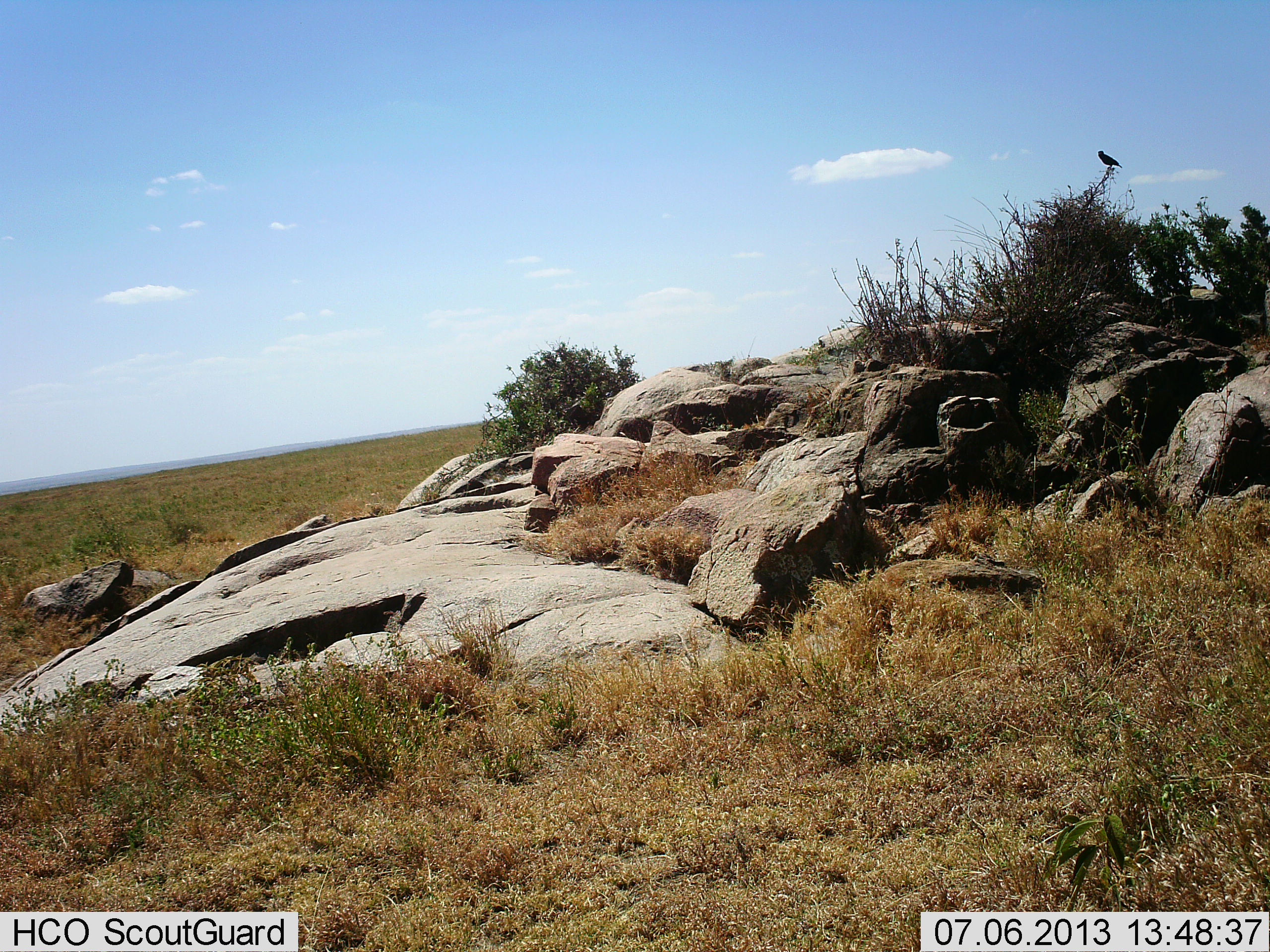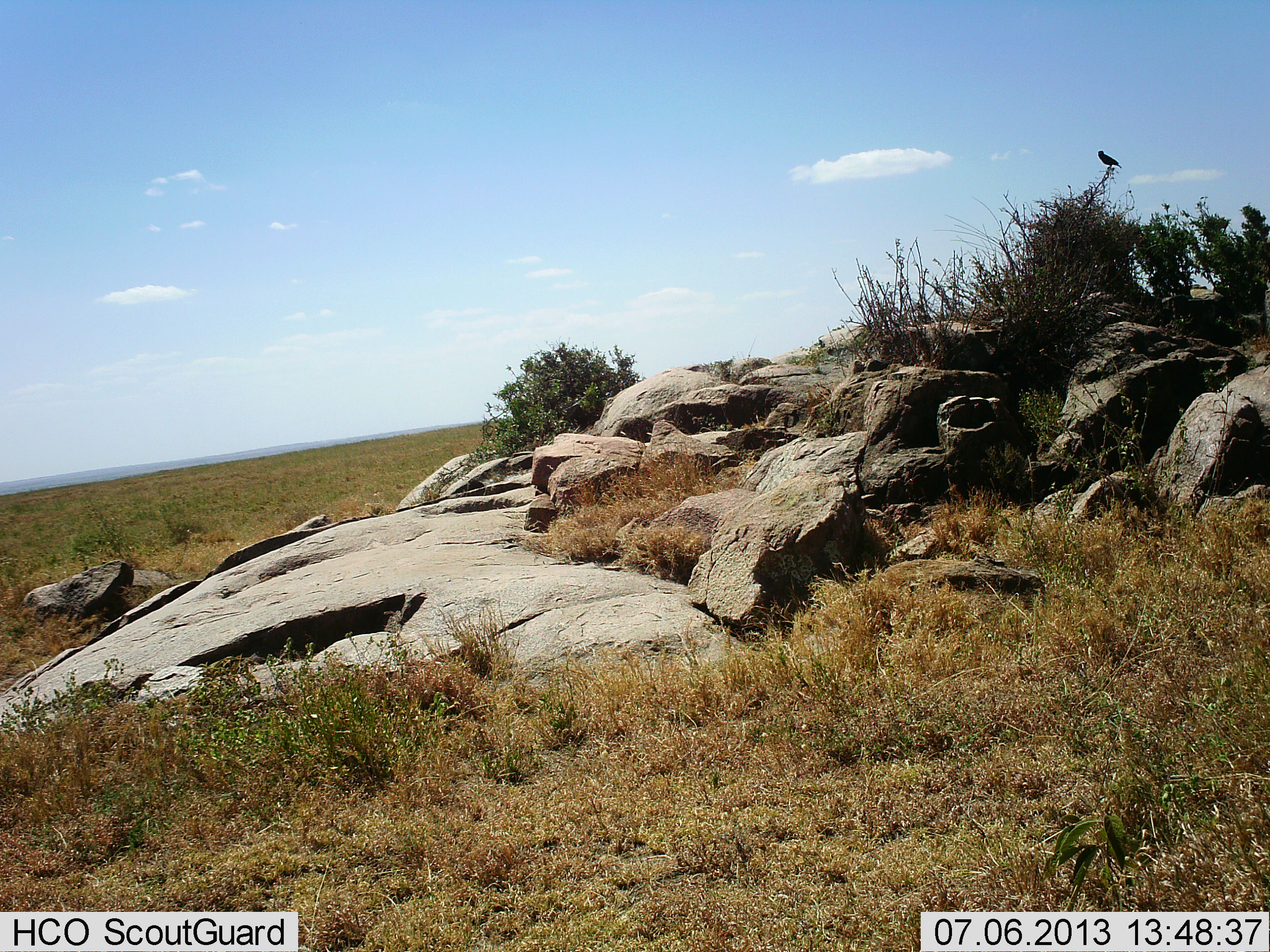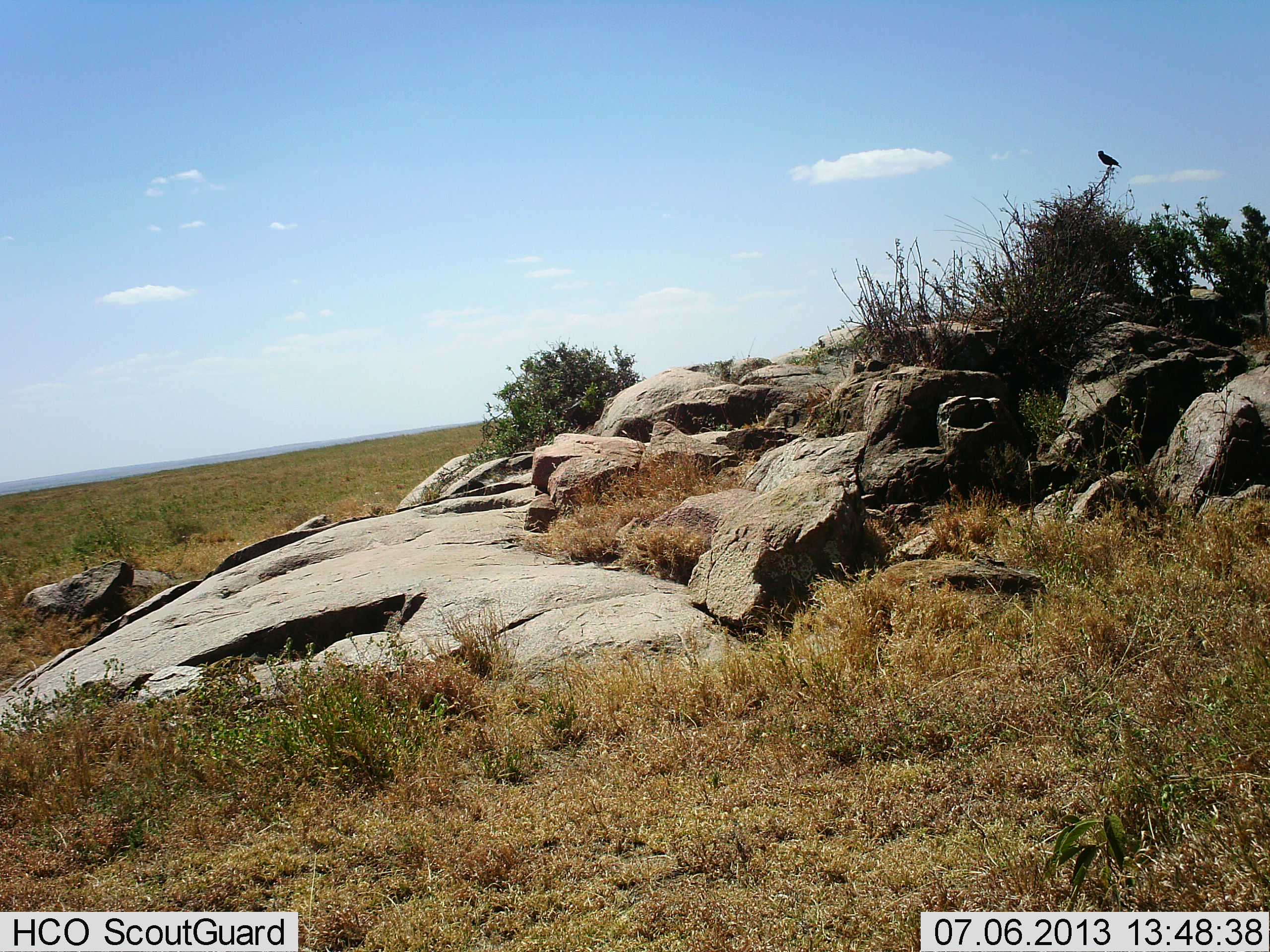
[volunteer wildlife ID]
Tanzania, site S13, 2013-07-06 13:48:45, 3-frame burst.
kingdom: Animalia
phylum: Chordata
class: Aves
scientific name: Aves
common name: bird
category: otherbird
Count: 1.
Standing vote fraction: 60%.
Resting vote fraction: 40%.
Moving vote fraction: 0%.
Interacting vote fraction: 0%.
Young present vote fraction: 0%.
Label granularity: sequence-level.